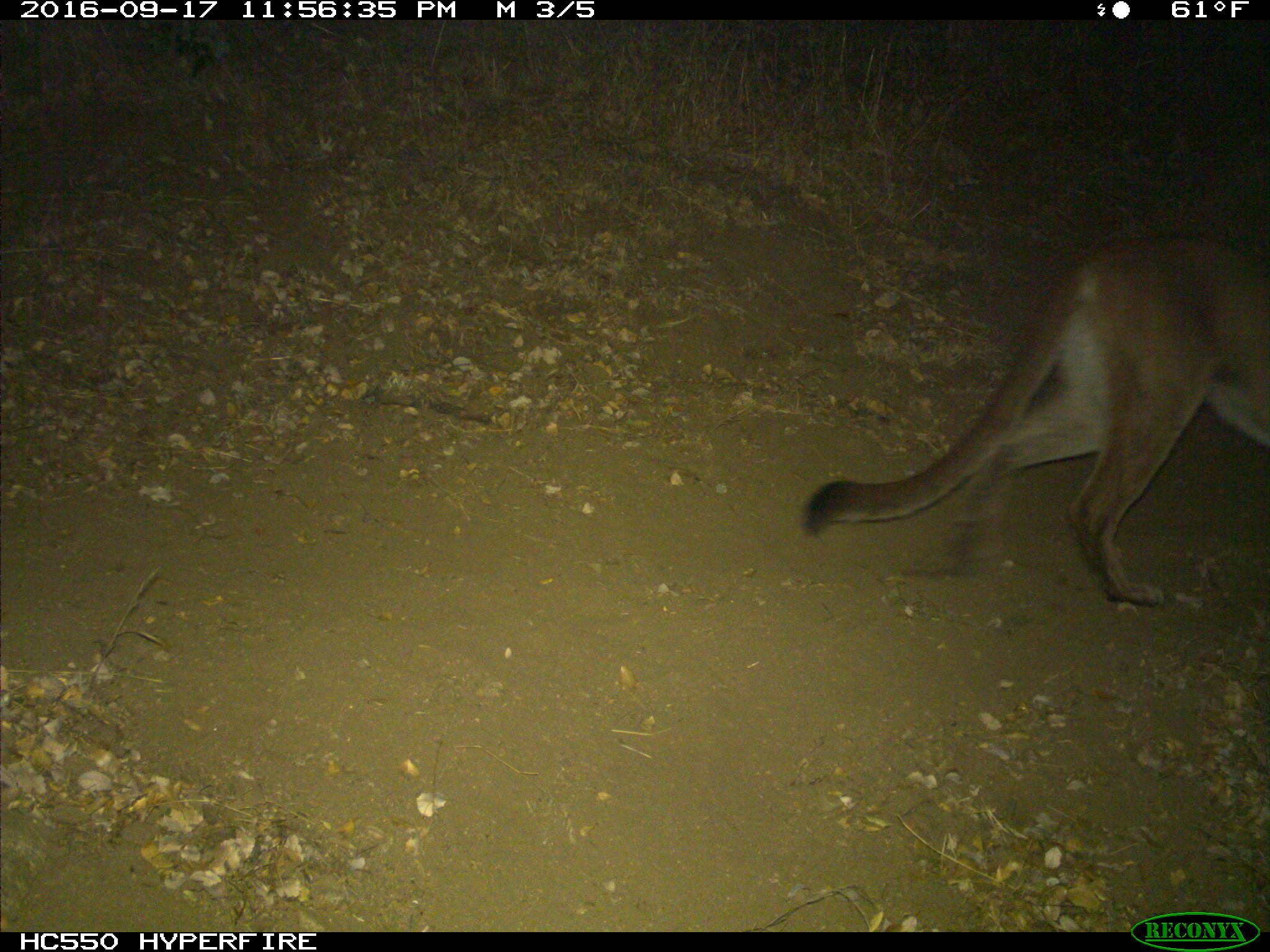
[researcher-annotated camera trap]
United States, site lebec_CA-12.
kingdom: Animalia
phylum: Chordata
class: Mammalia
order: Carnivora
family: Felidae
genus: Puma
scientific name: Puma concolor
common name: mountain lion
Puma concolor (mountain lion).